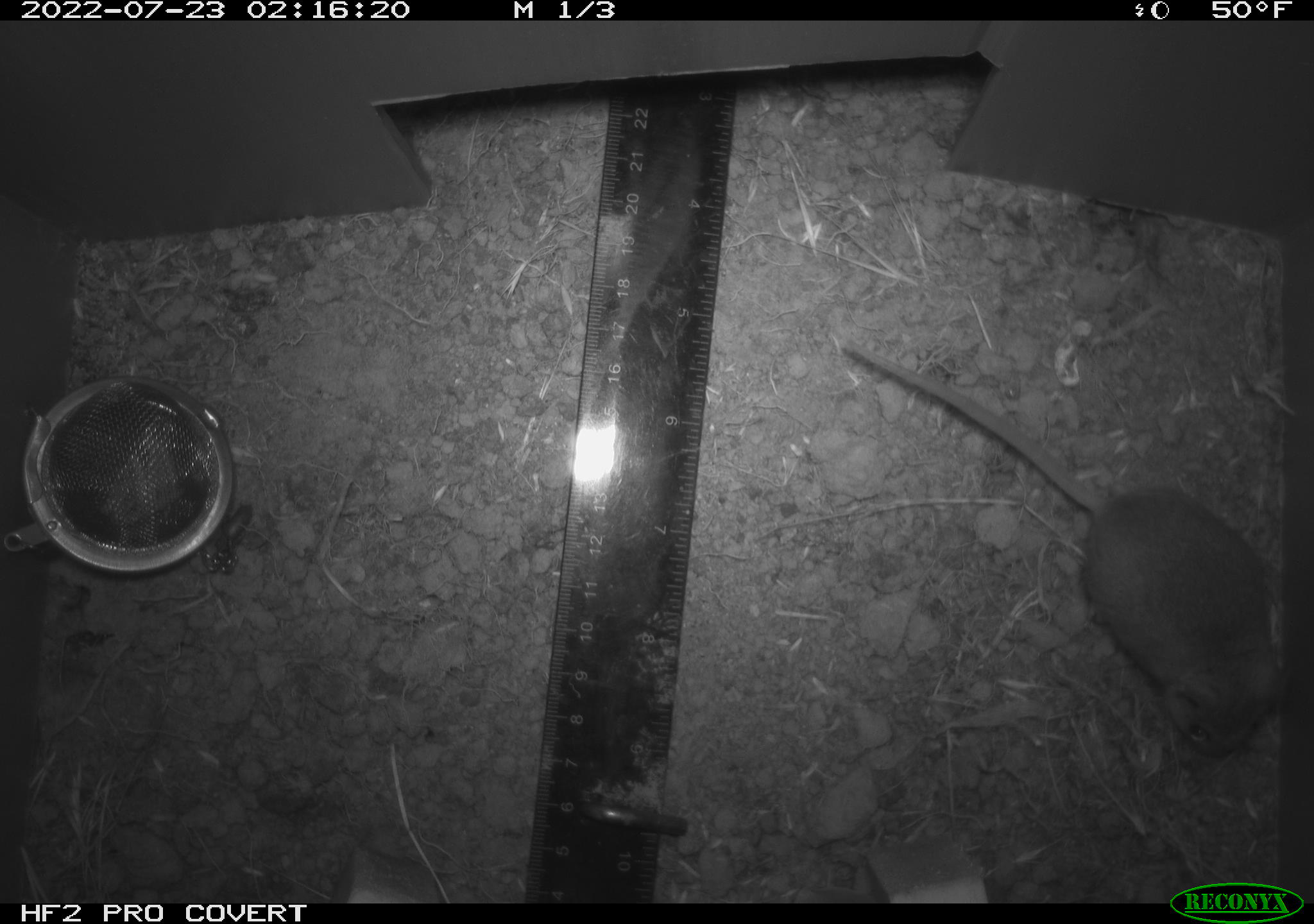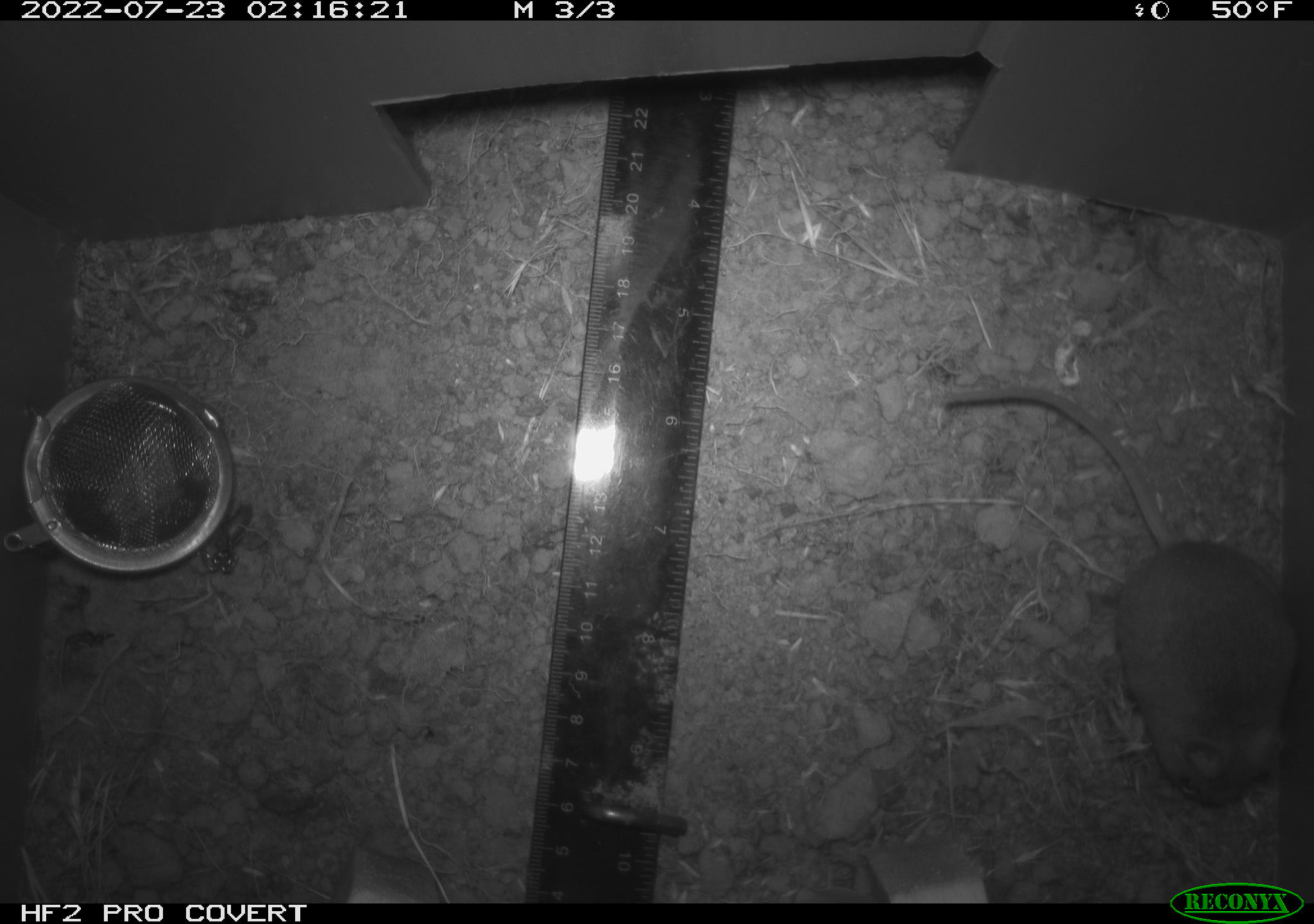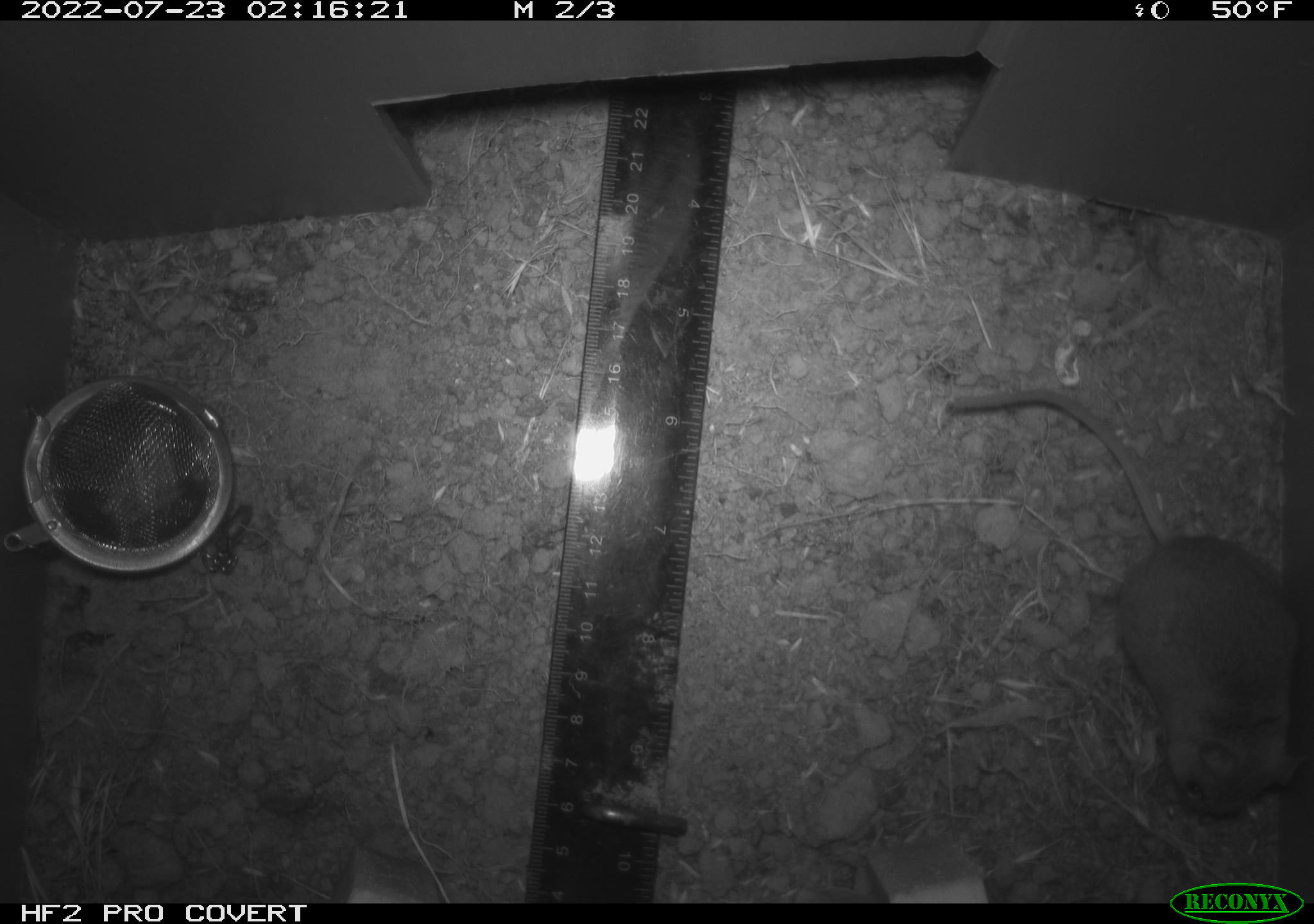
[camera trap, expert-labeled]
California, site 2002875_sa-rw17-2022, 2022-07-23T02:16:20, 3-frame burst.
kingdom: Animalia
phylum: Chordata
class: Mammalia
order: Rodentia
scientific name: Rodentia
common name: mouse species